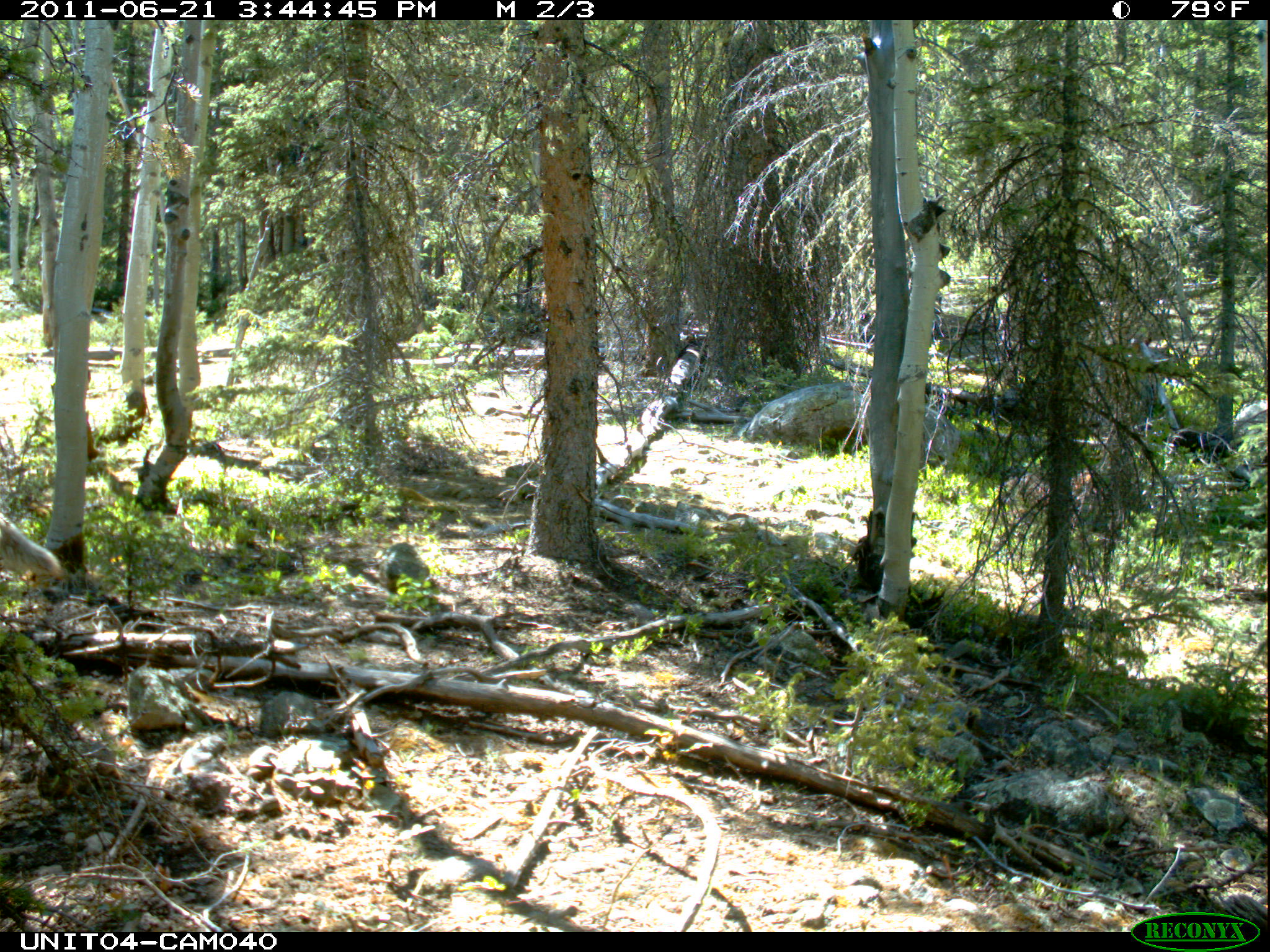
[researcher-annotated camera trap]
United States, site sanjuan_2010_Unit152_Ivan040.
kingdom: Animalia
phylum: Chordata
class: Mammalia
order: Carnivora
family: Canidae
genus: Canis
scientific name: Canis latrans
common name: coyote